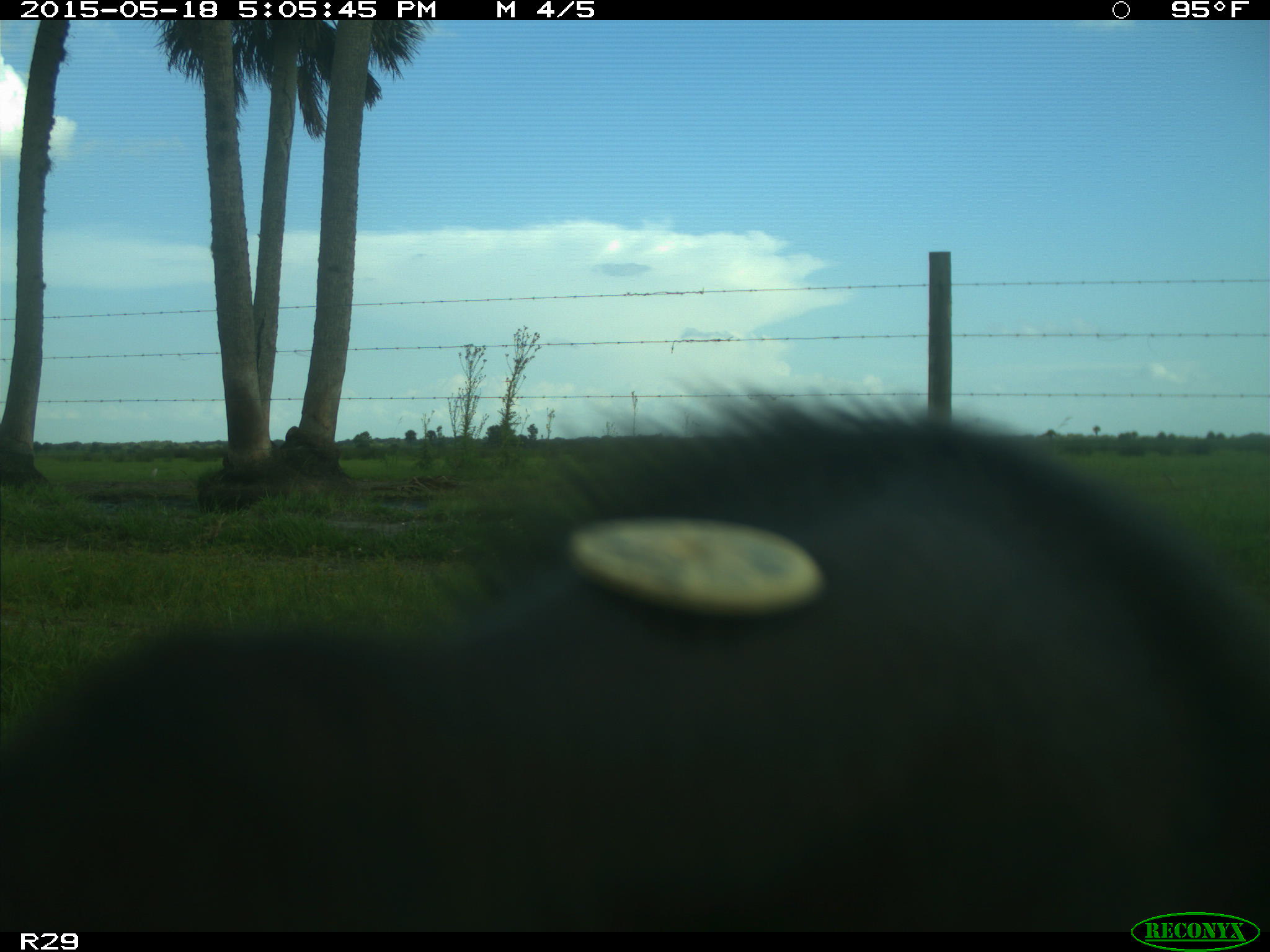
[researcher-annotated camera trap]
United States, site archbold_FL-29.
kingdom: Animalia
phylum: Chordata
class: Mammalia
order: Artiodactyla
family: Bovidae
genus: Bos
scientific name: Bos taurus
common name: domestic cow